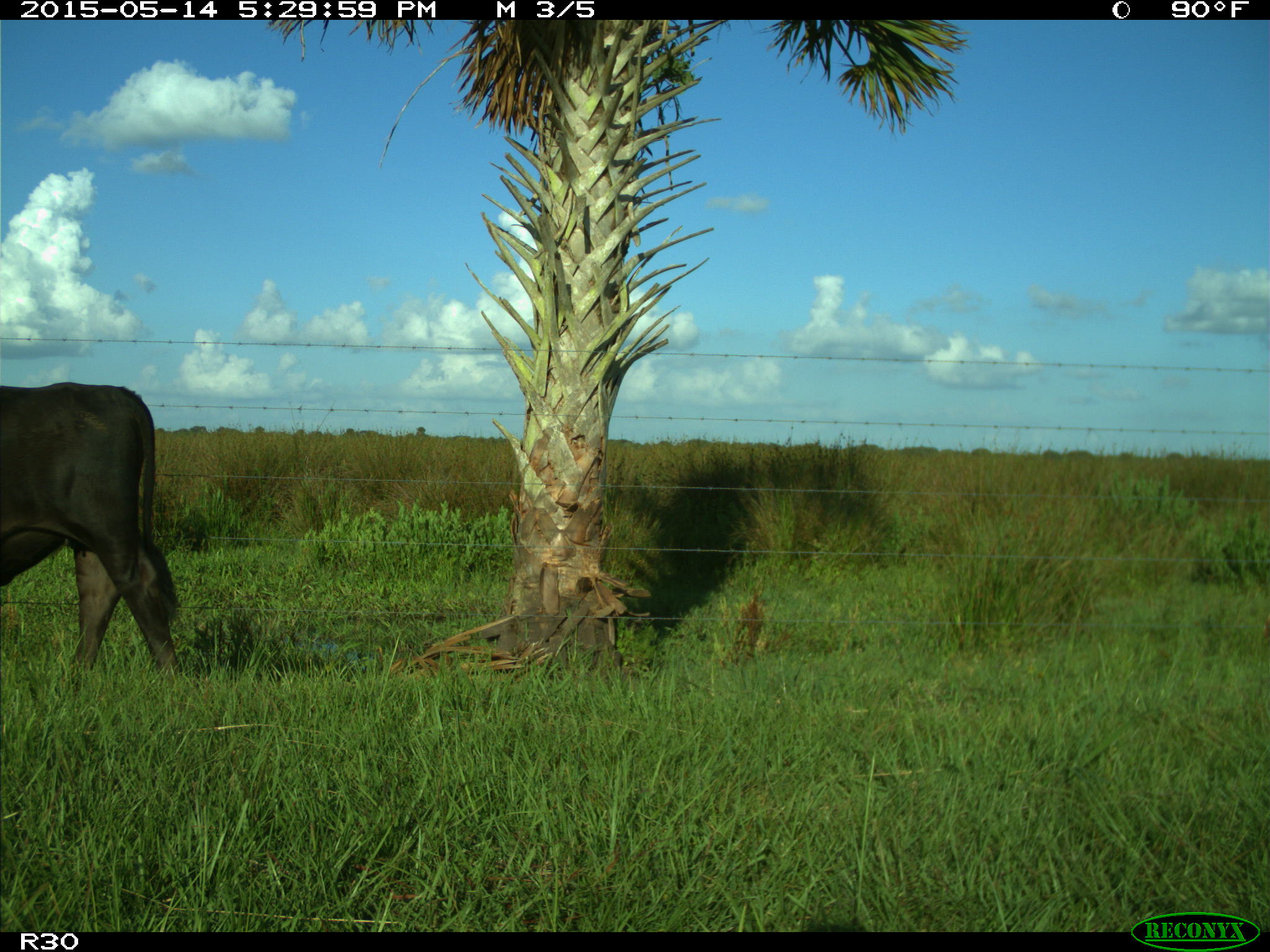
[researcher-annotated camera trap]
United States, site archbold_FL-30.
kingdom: Animalia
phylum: Chordata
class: Mammalia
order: Artiodactyla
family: Bovidae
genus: Bos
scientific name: Bos taurus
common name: domestic cow